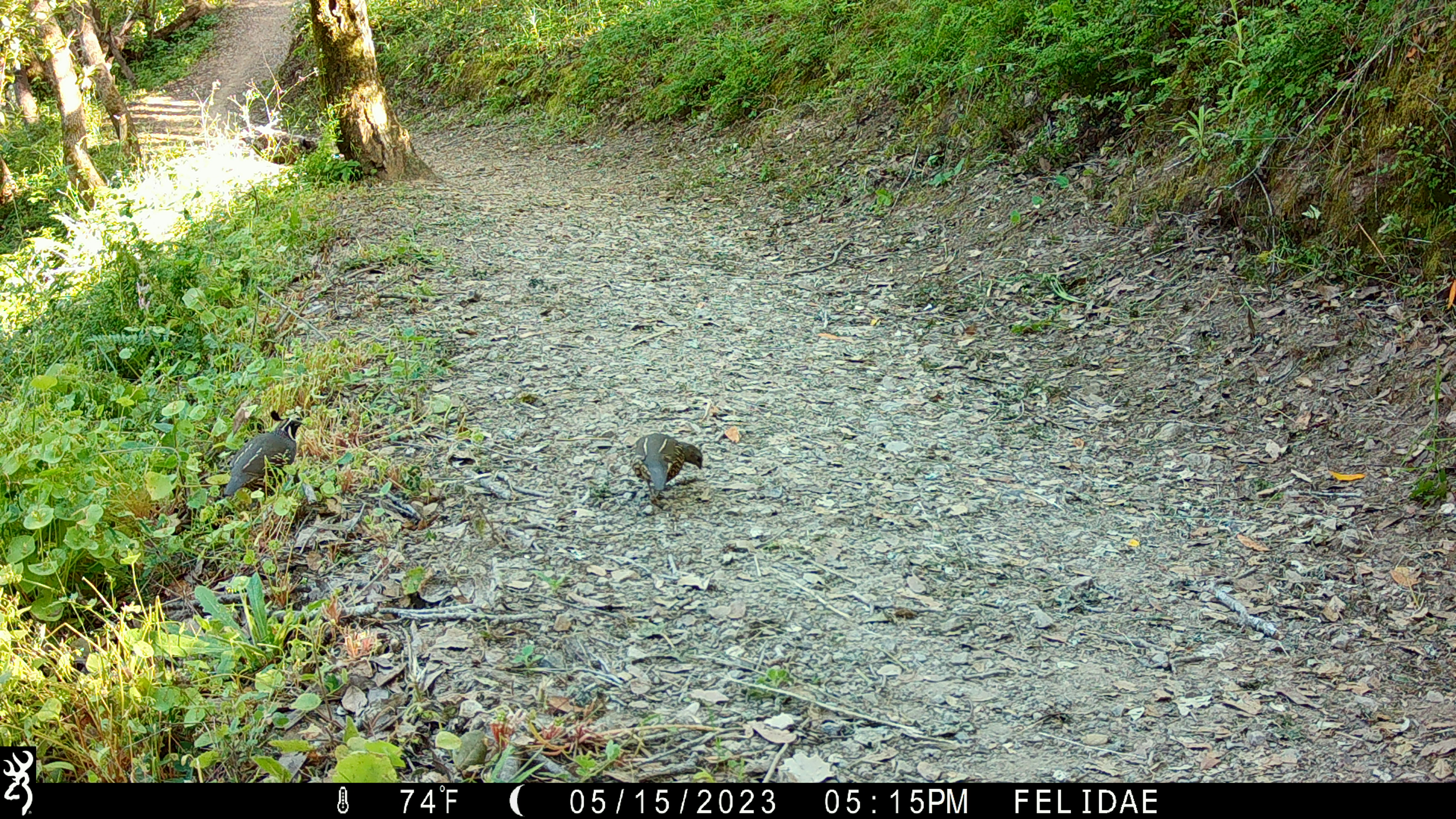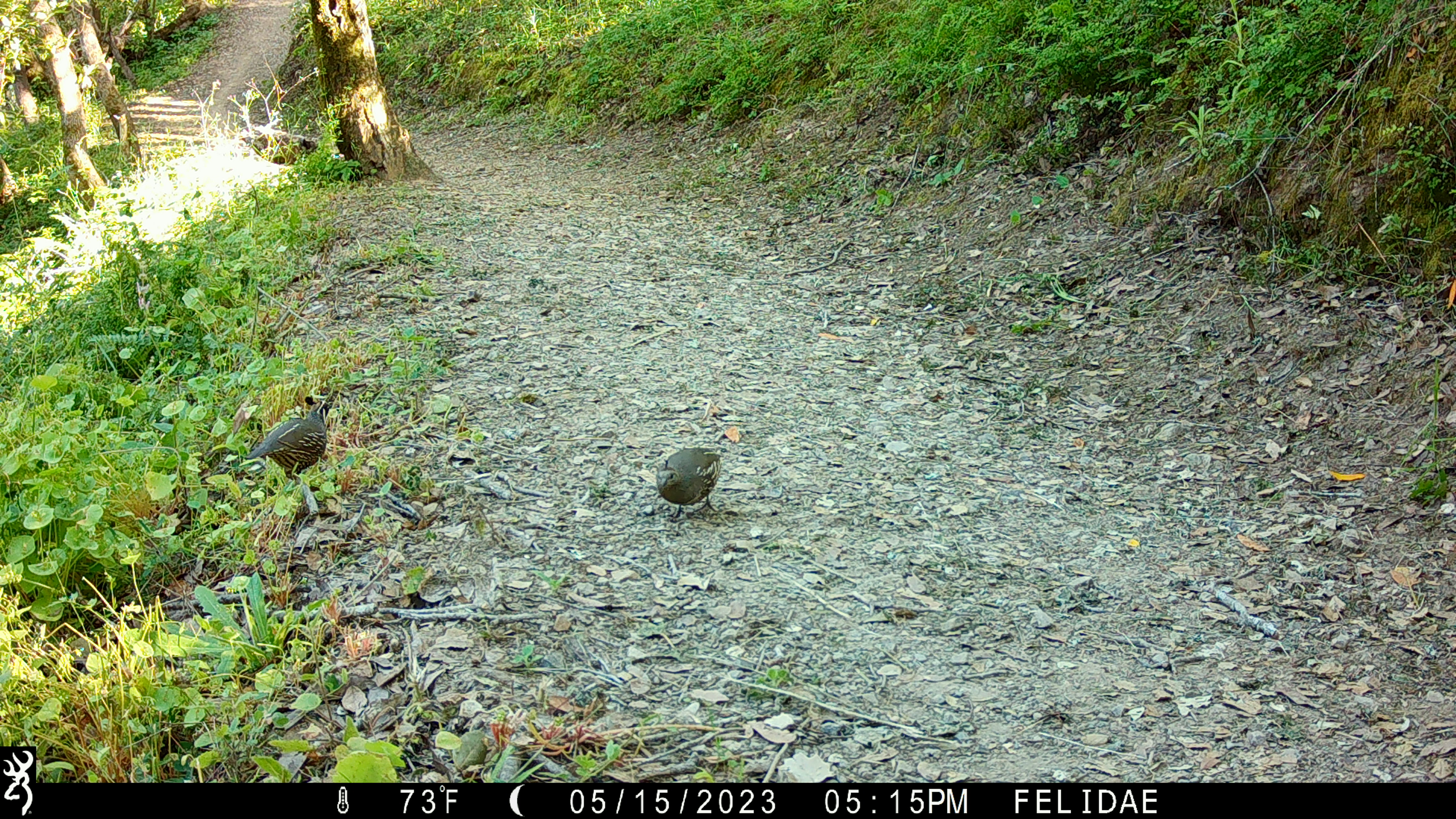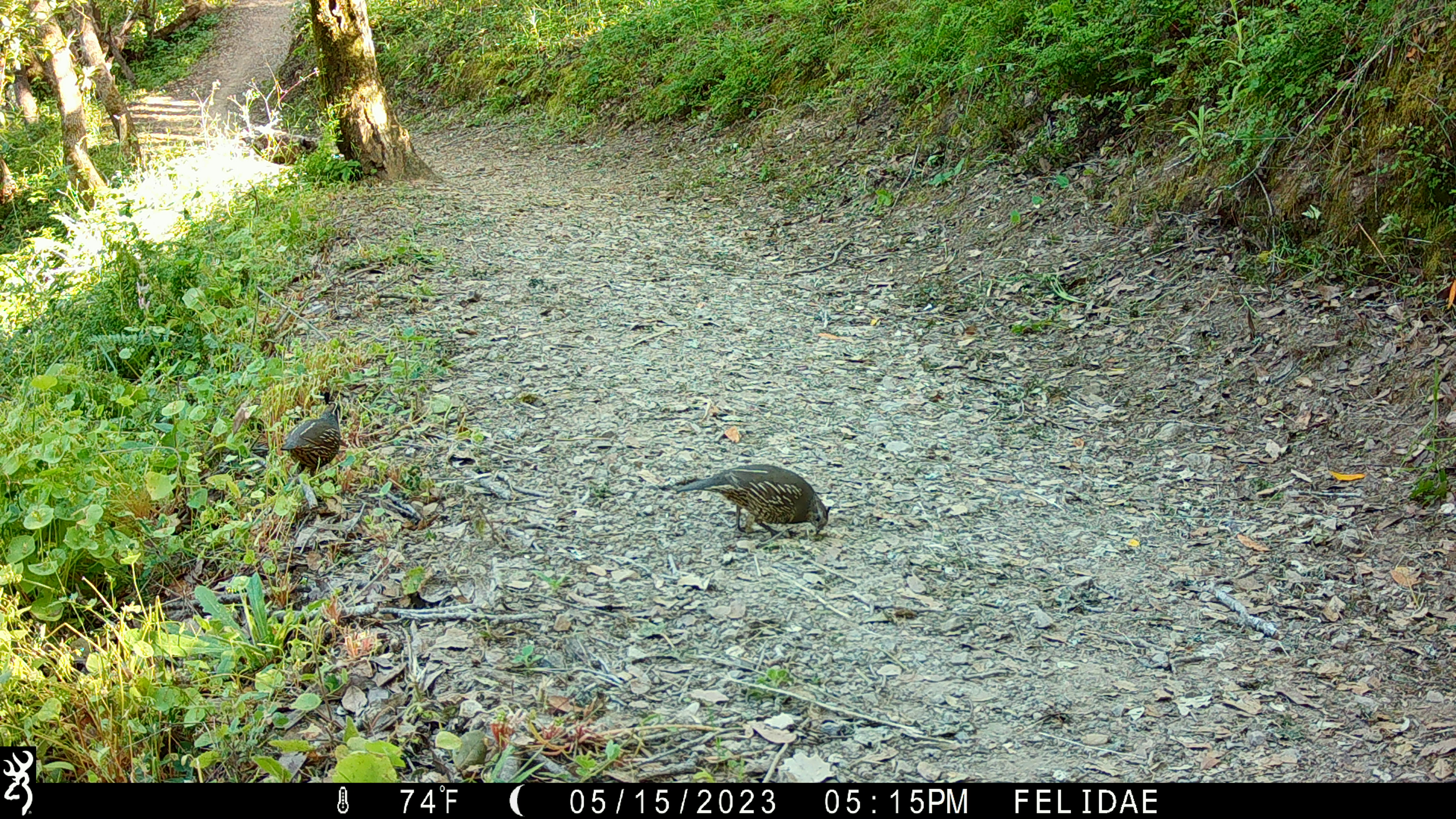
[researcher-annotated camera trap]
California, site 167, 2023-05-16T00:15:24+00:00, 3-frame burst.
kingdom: Animalia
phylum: Chordata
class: Aves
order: Galliformes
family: Odontophoridae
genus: Callipepla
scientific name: Callipepla californica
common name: california quail